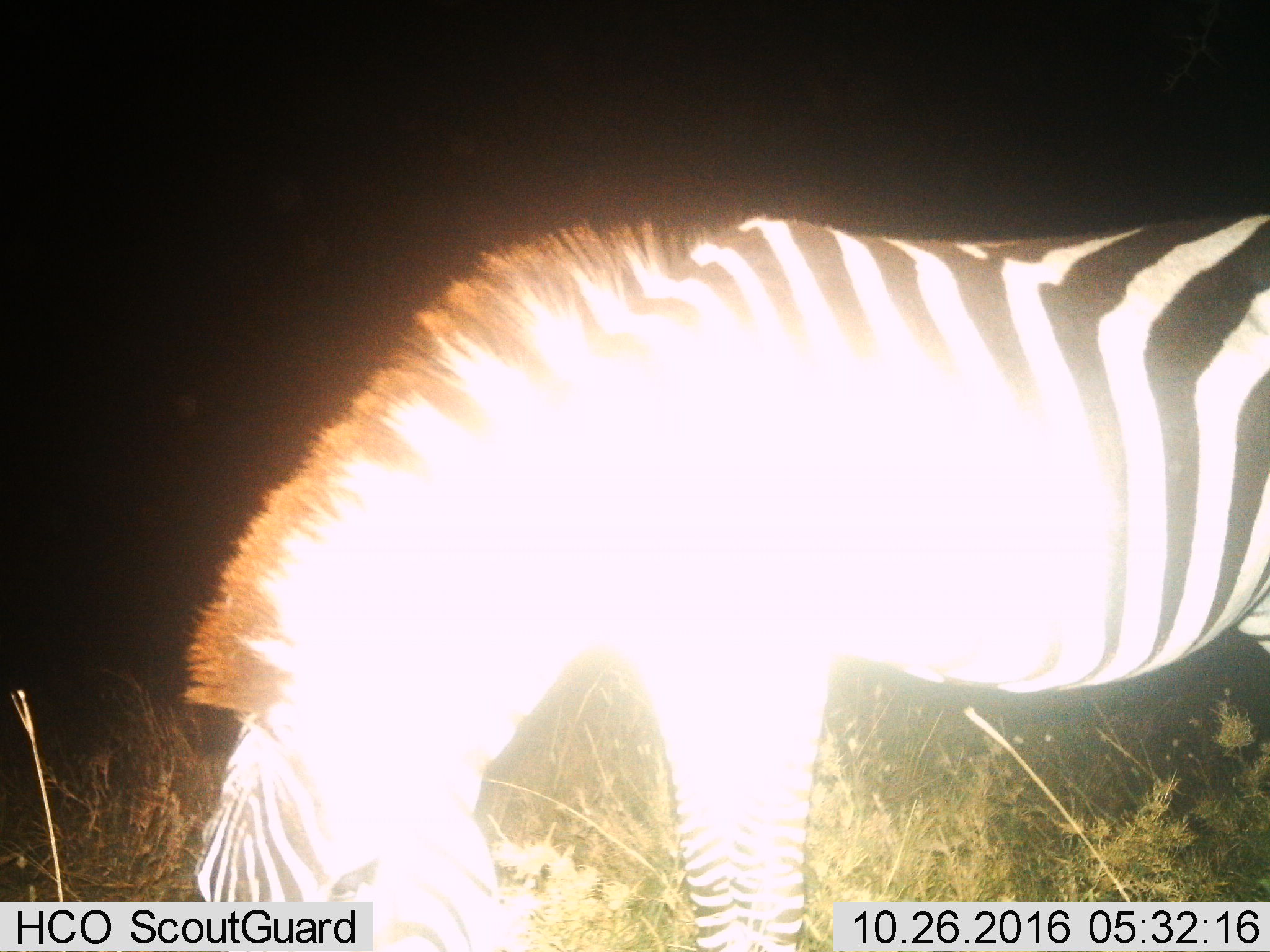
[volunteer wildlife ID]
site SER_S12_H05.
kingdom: Animalia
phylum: Chordata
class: Mammalia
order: Perissodactyla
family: Equidae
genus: Equus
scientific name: Equus quagga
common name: plains zebra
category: zebraplains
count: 1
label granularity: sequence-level